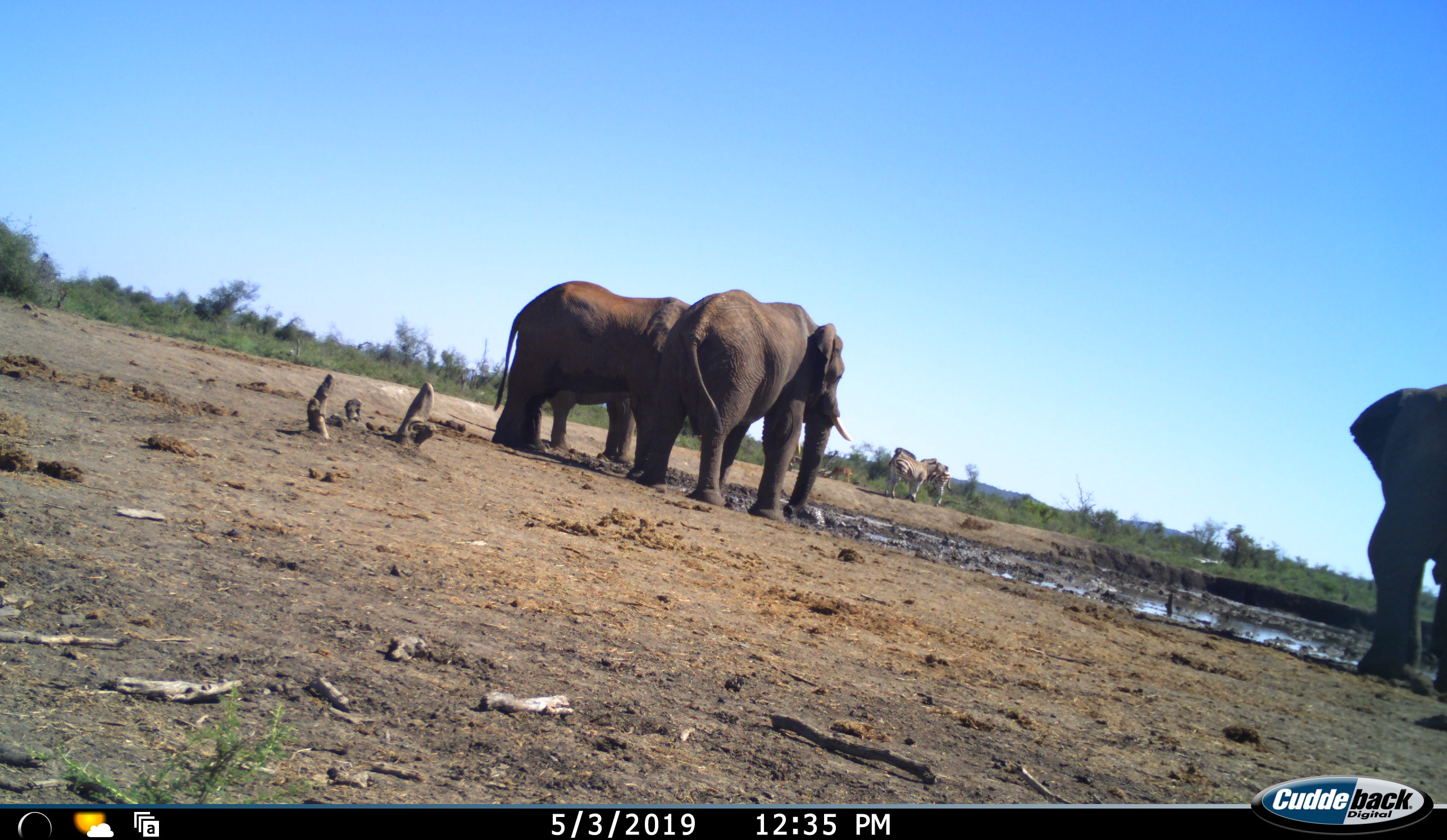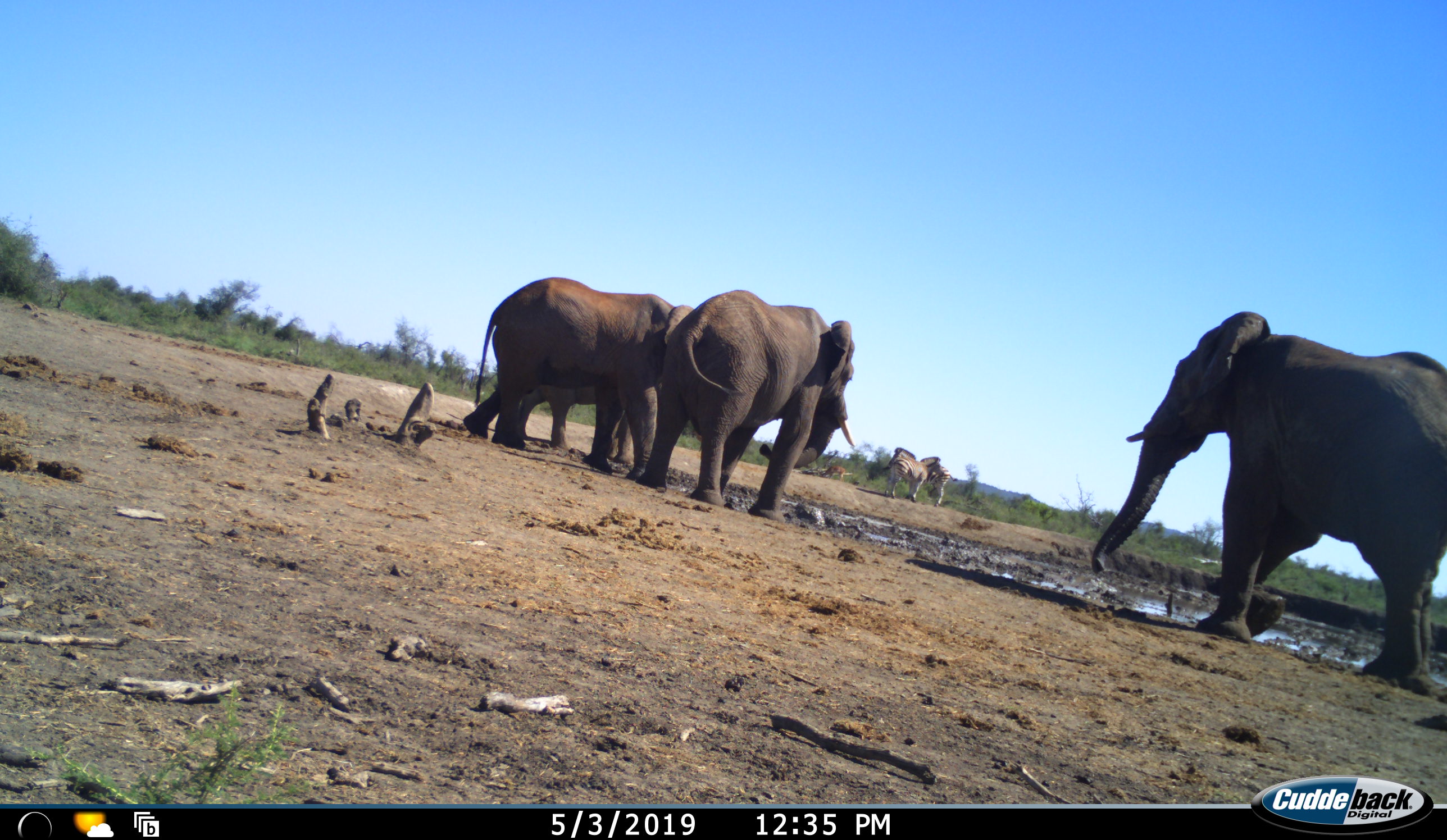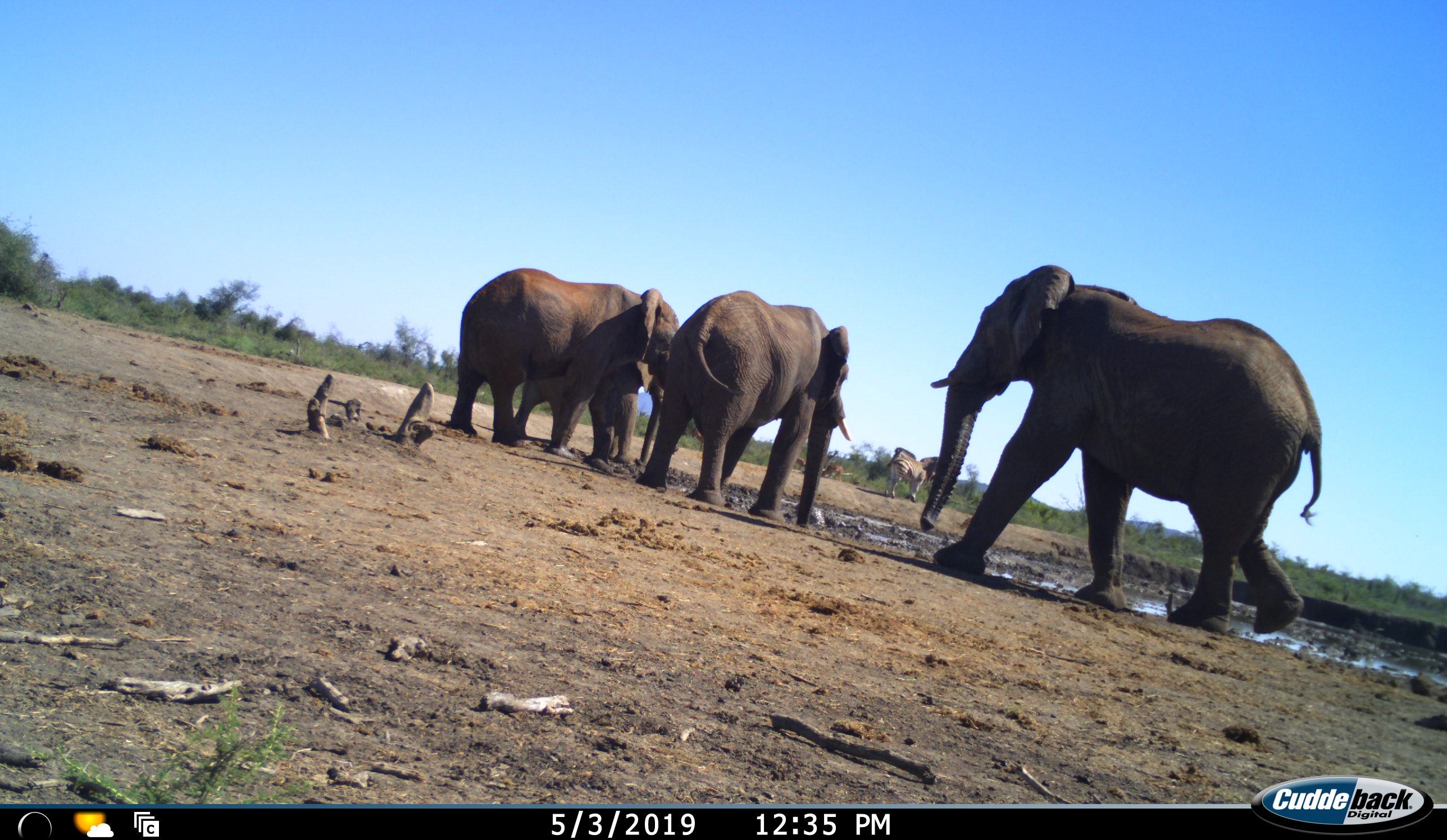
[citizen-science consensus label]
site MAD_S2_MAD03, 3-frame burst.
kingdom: Animalia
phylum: Chordata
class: Mammalia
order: Proboscidea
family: Elephantidae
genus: Loxodonta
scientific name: Loxodonta africana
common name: african bush elephant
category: elephant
Elephant (african bush elephant) (Loxodonta africana), count 4. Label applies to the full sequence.